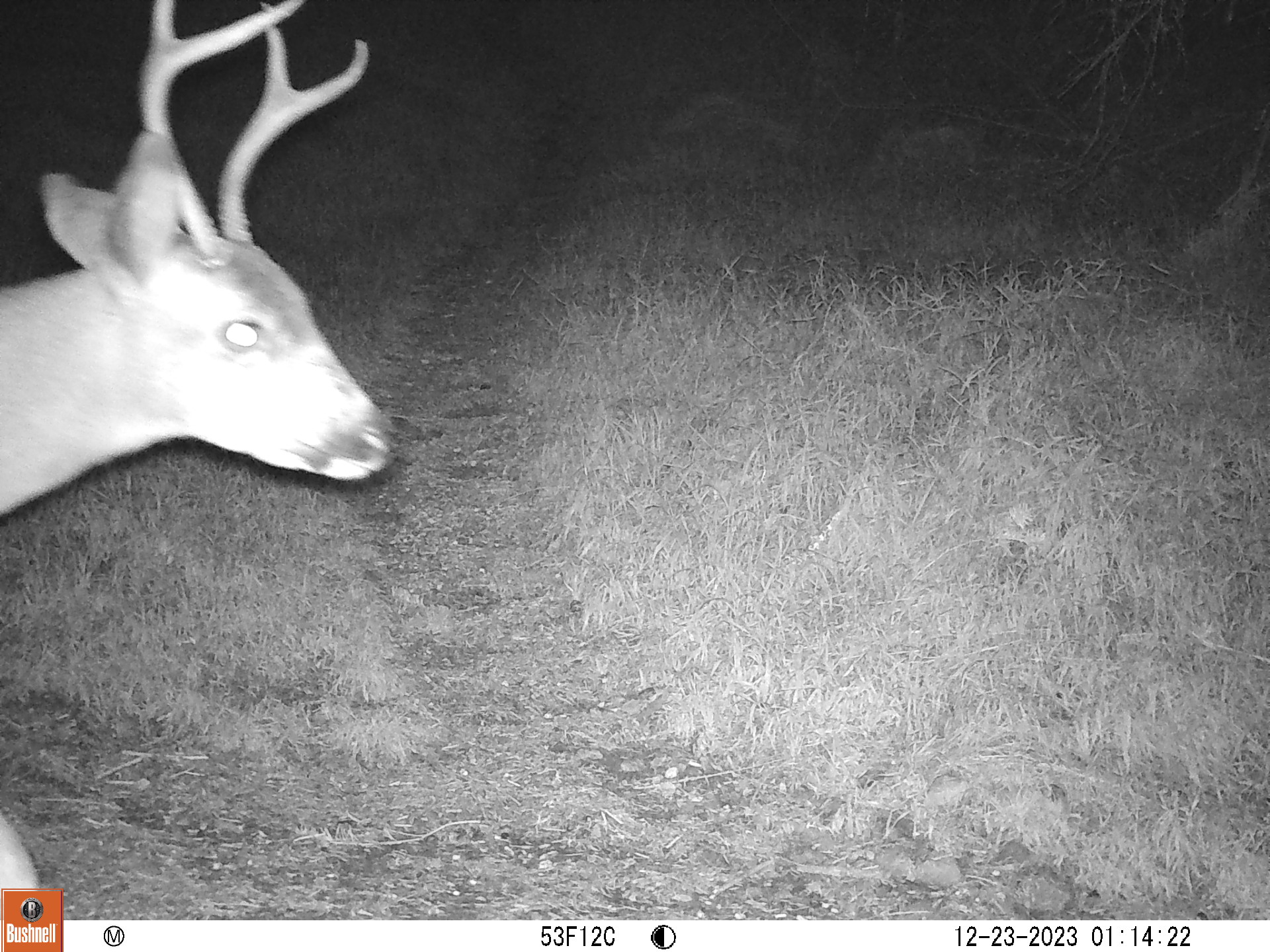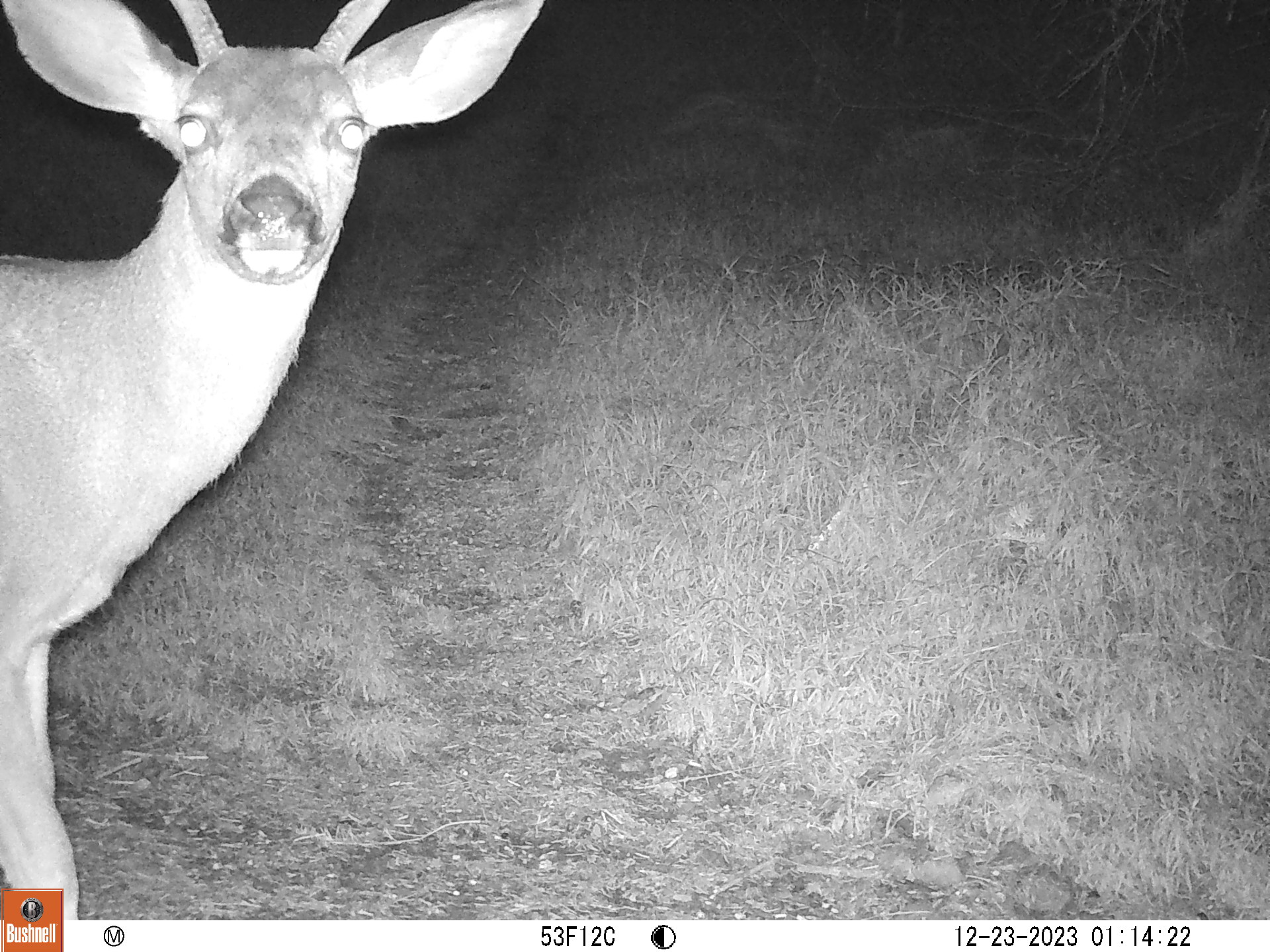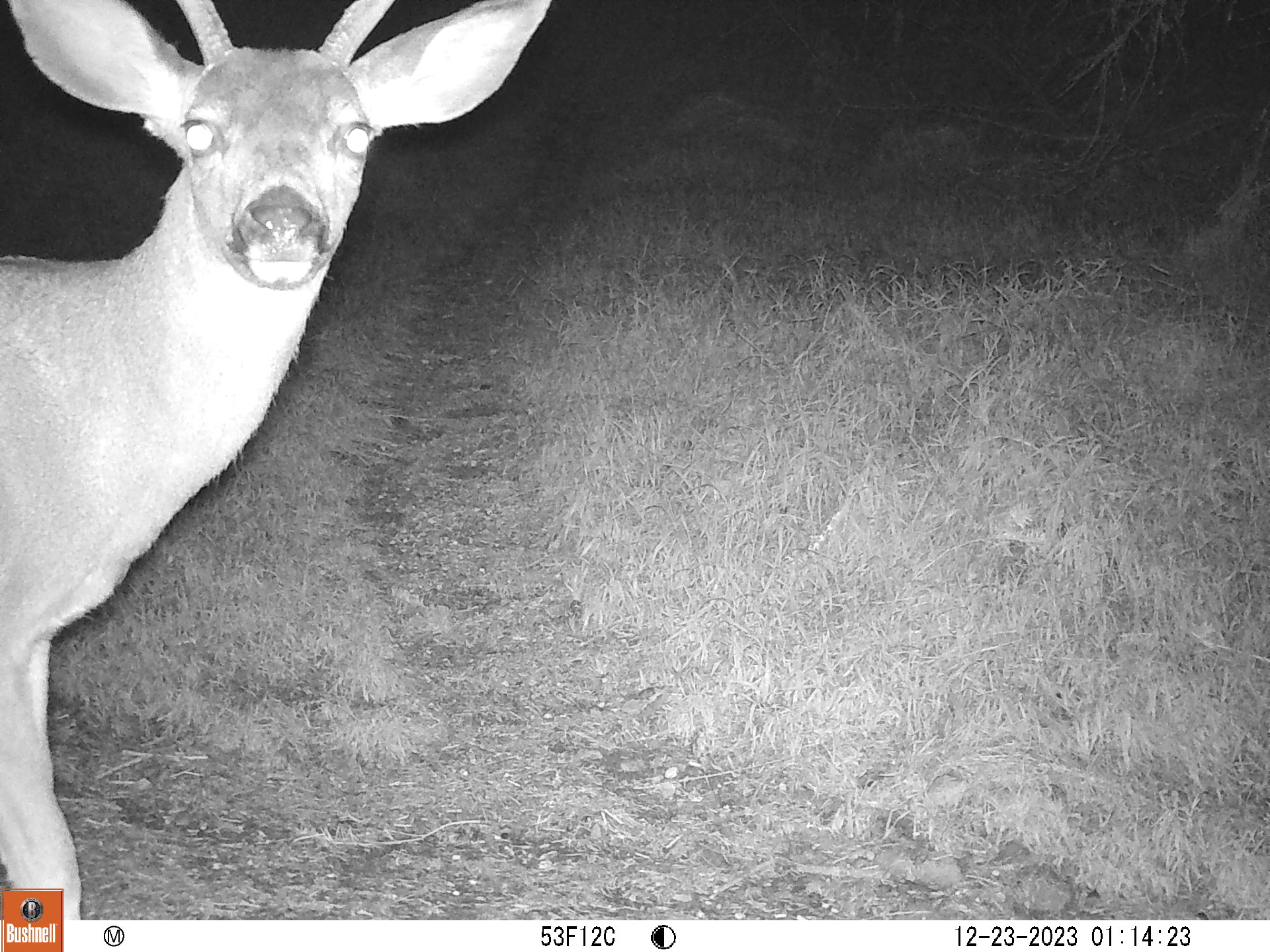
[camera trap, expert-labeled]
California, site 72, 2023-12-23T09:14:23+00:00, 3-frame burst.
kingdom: Animalia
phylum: Chordata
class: Mammalia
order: Artiodactyla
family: Cervidae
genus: Odocoileus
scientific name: Odocoileus hemionus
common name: mule deer